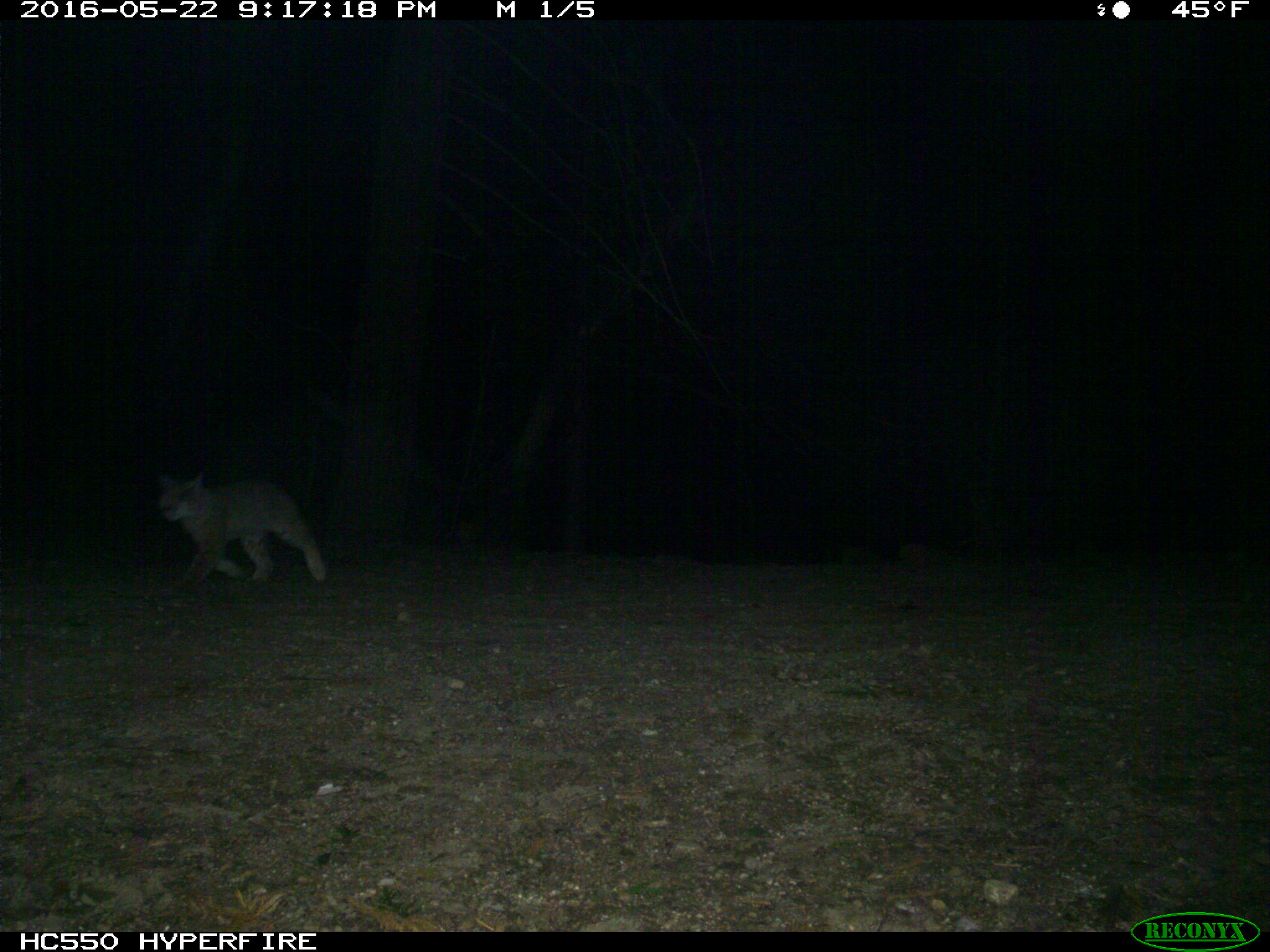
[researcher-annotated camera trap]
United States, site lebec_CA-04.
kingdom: Animalia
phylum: Chordata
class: Mammalia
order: Carnivora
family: Felidae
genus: Lynx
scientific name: Lynx rufus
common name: bobcat